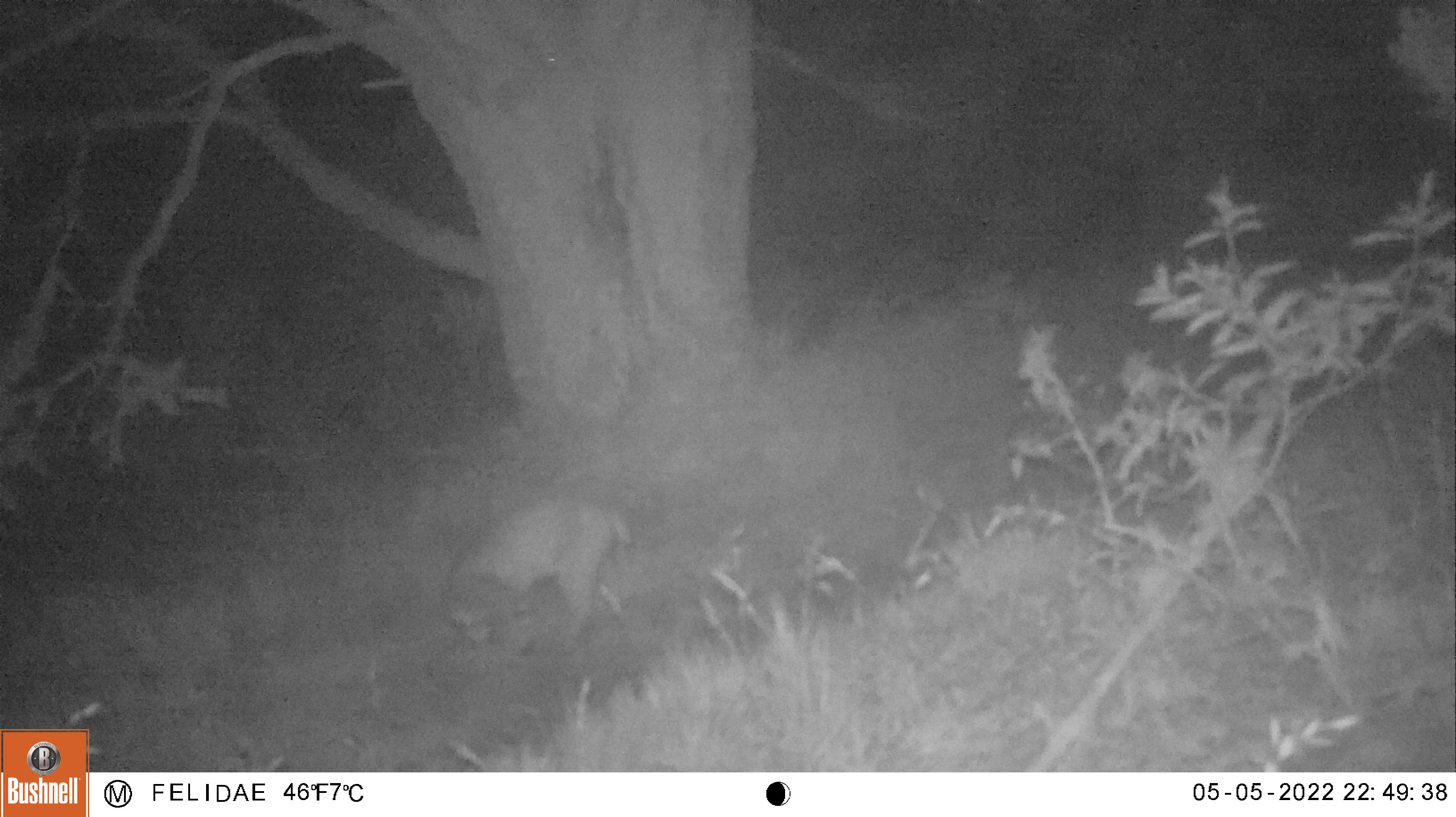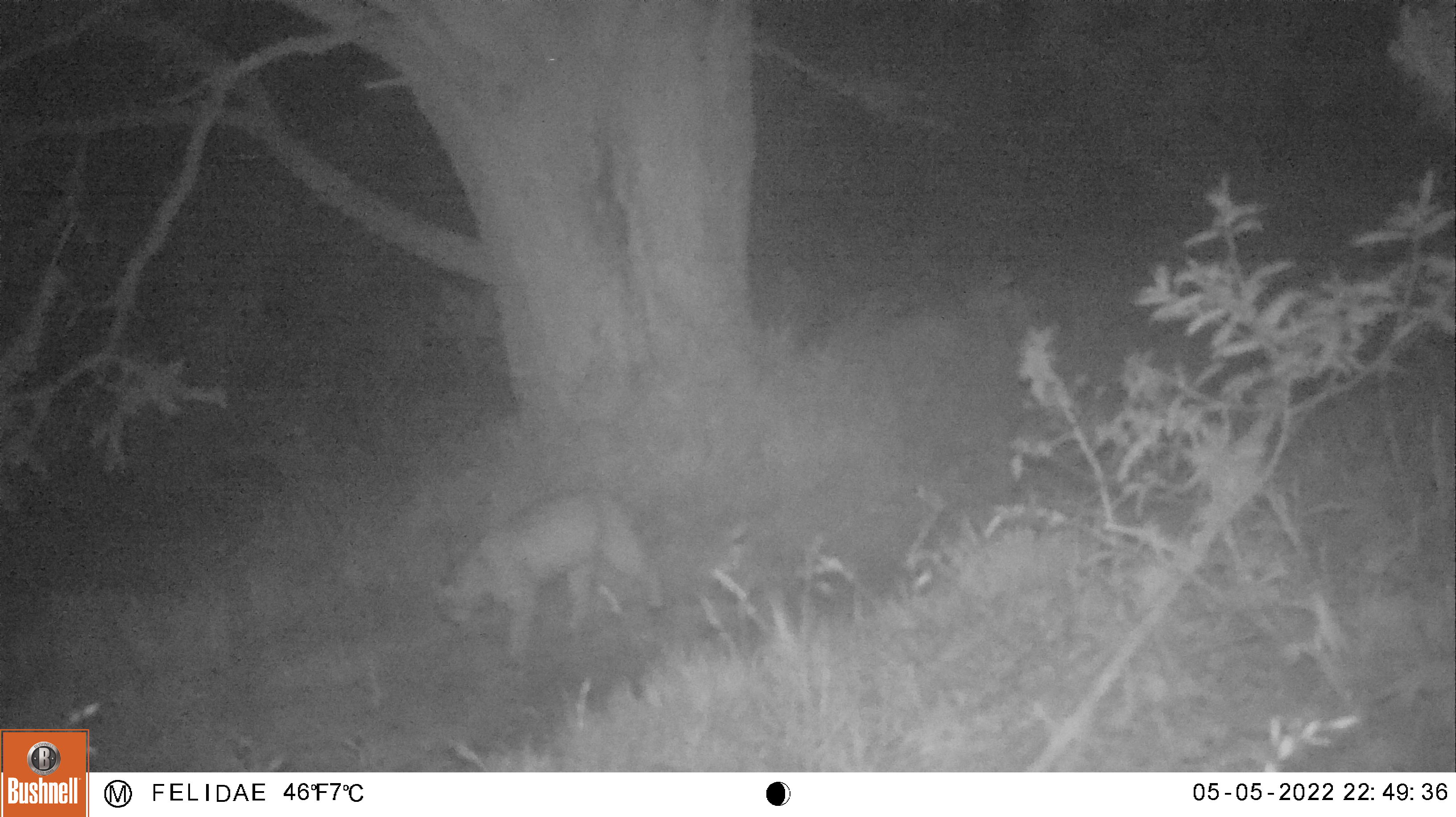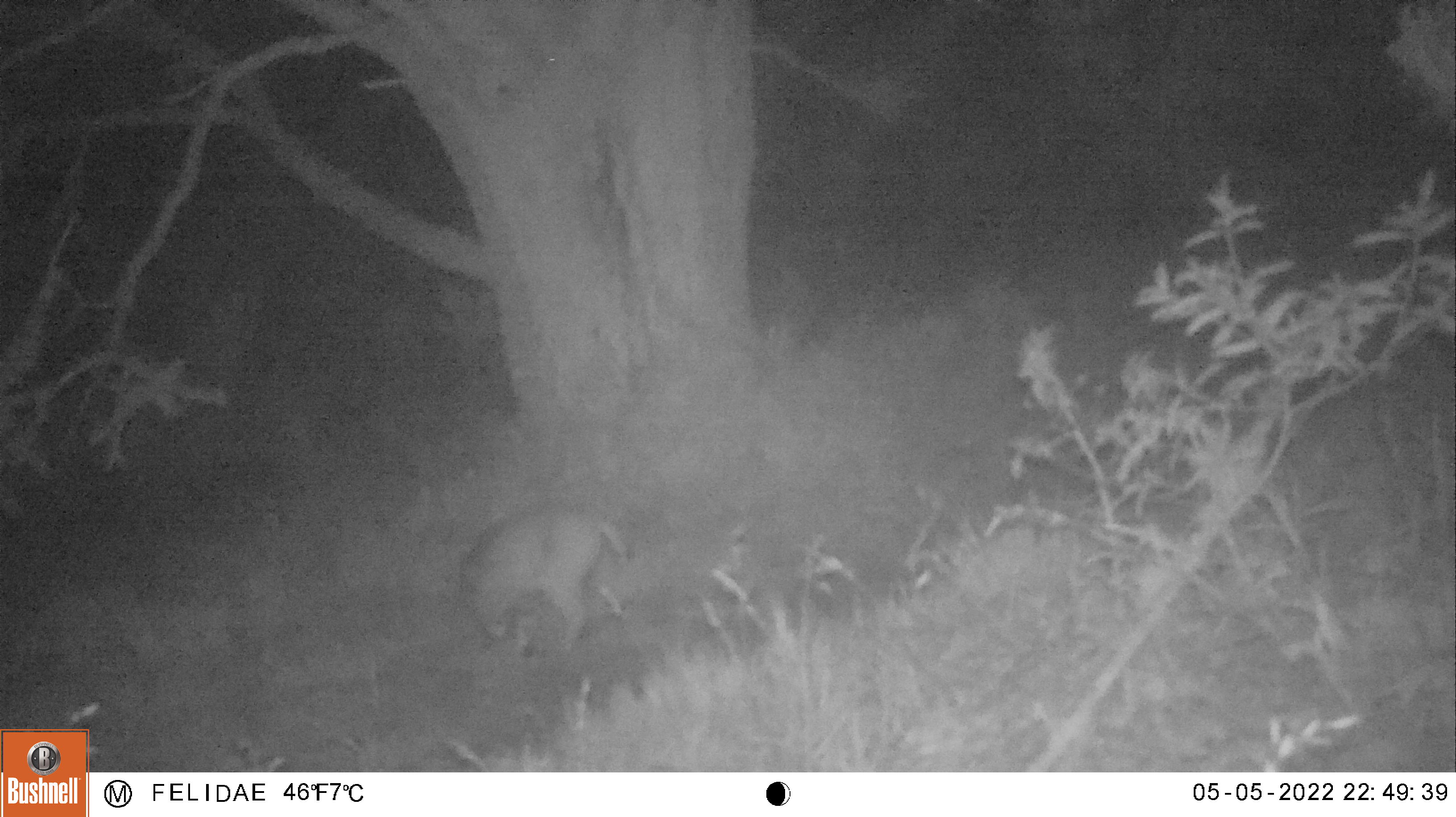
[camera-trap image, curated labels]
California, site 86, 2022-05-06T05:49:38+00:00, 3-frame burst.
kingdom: Animalia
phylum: Chordata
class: Mammalia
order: Carnivora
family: Felidae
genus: Lynx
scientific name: Lynx rufus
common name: bobcat